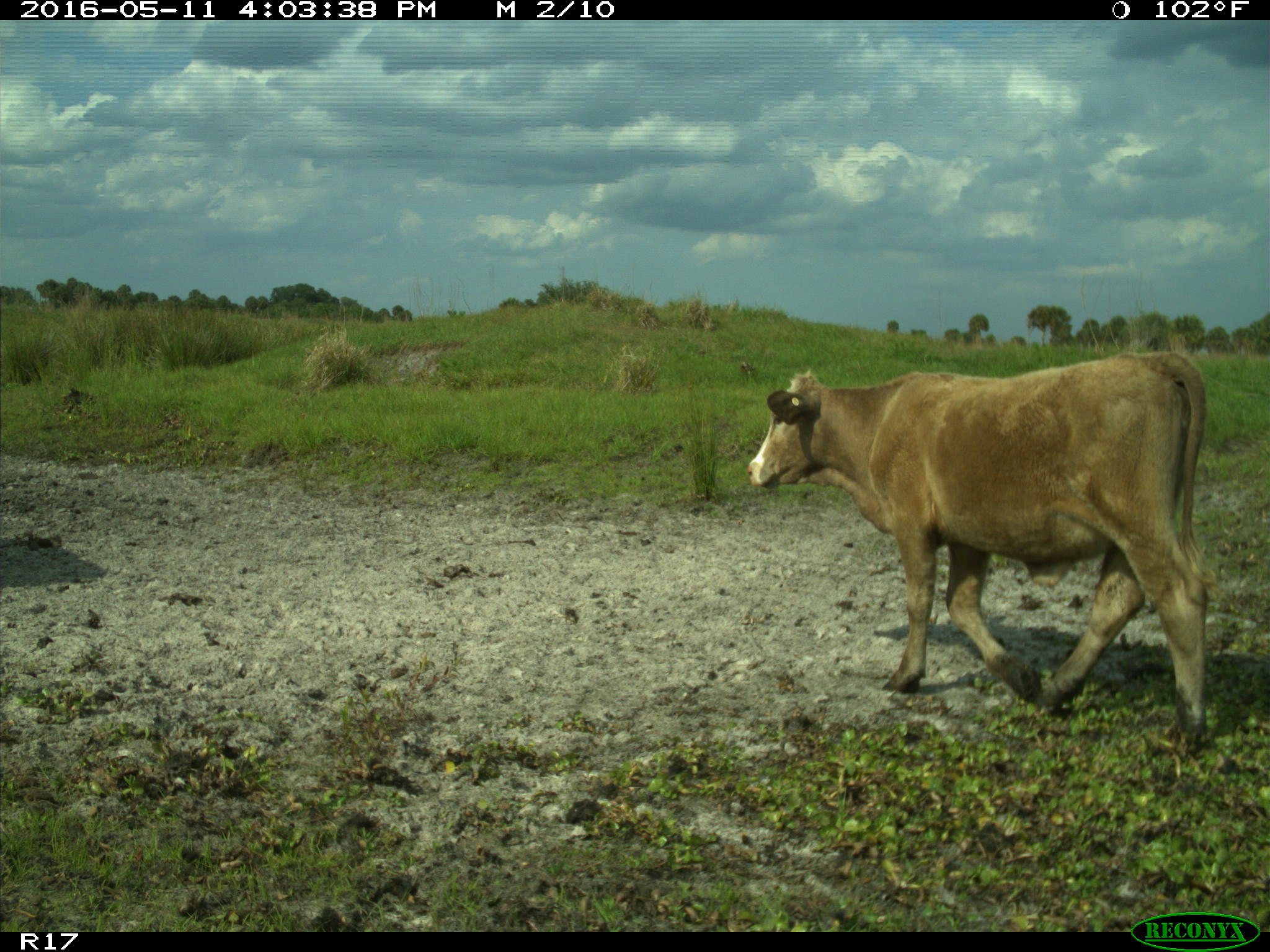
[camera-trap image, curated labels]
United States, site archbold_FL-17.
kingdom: Animalia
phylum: Chordata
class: Mammalia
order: Artiodactyla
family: Bovidae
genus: Bos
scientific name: Bos taurus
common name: domestic cow